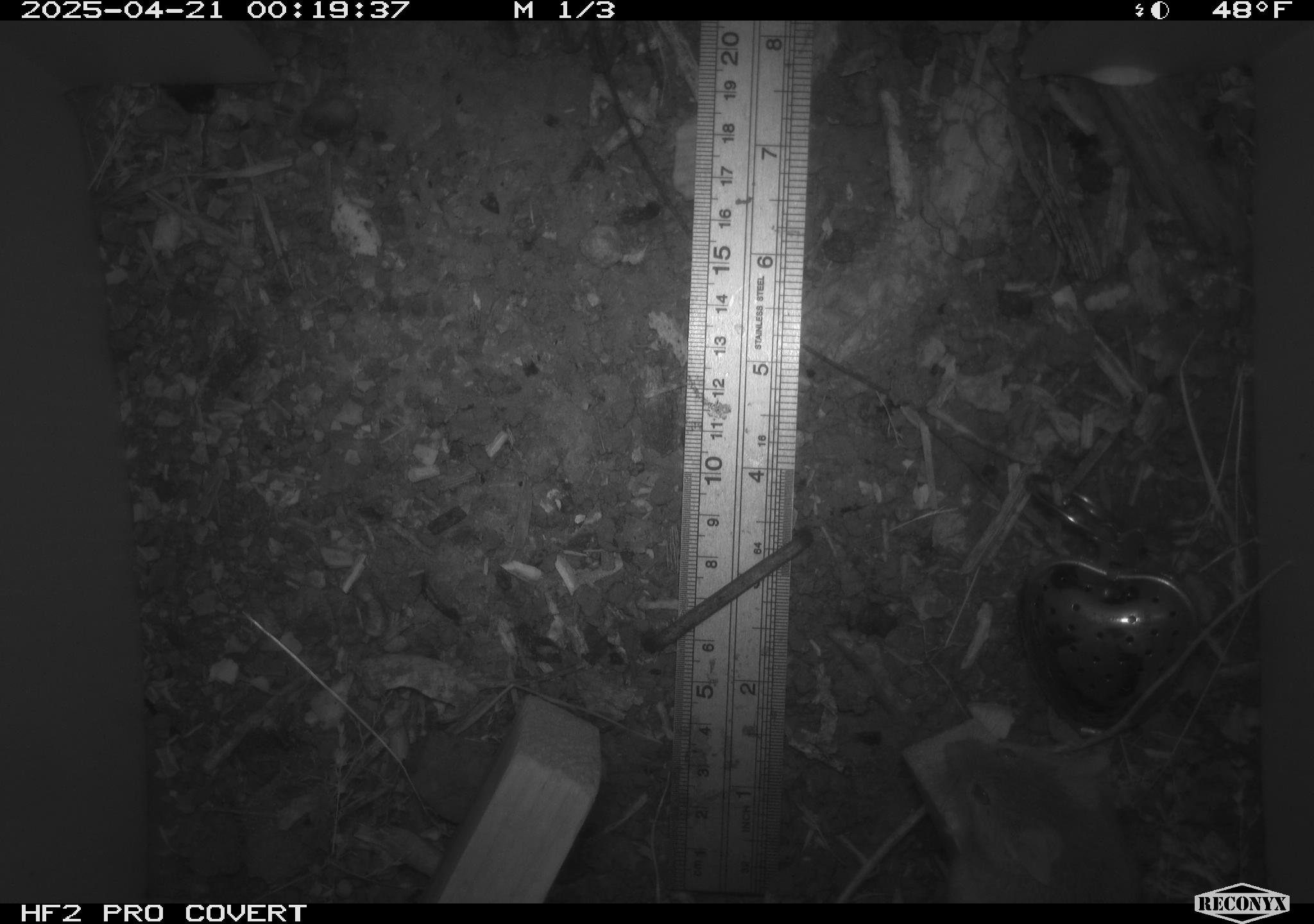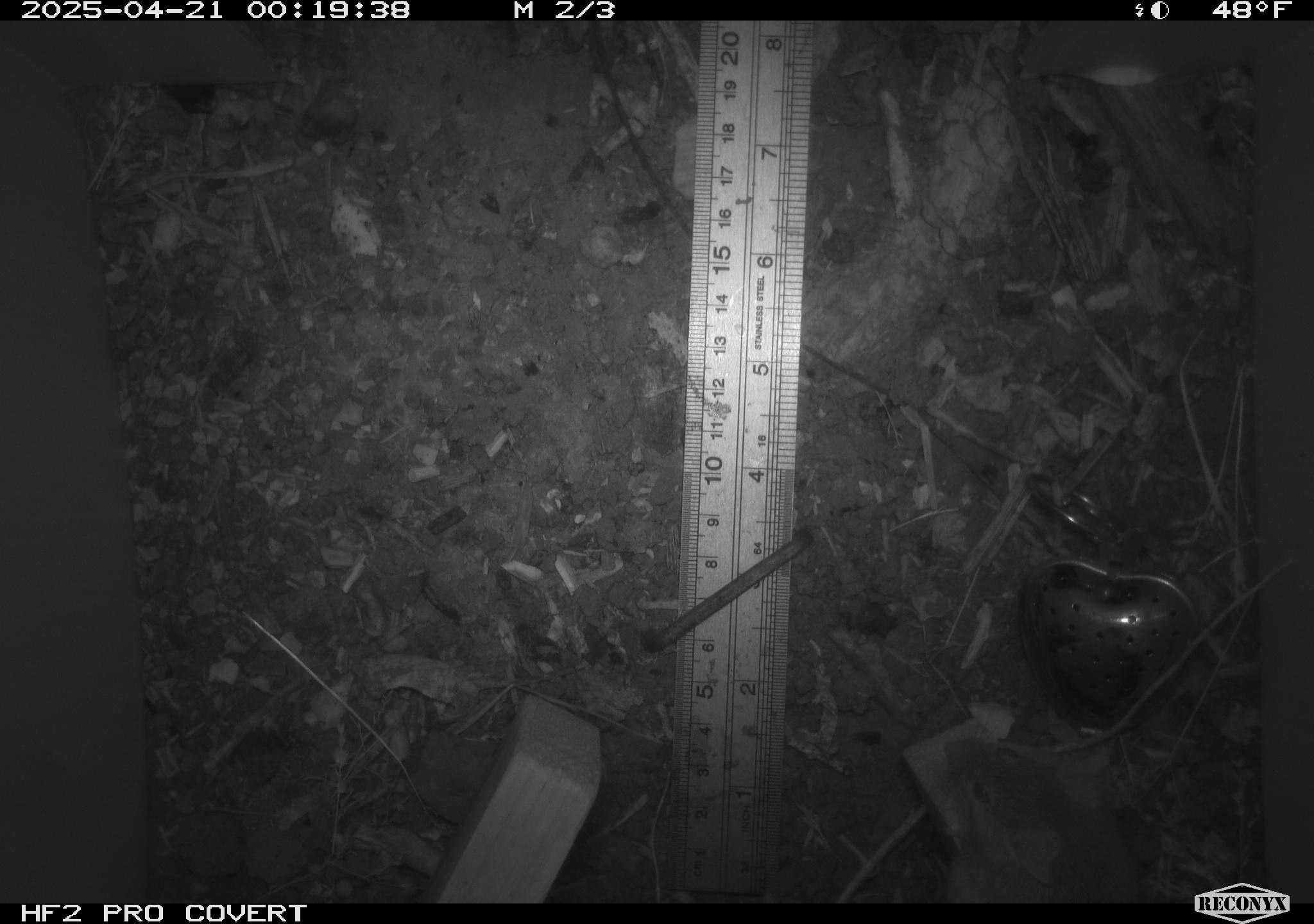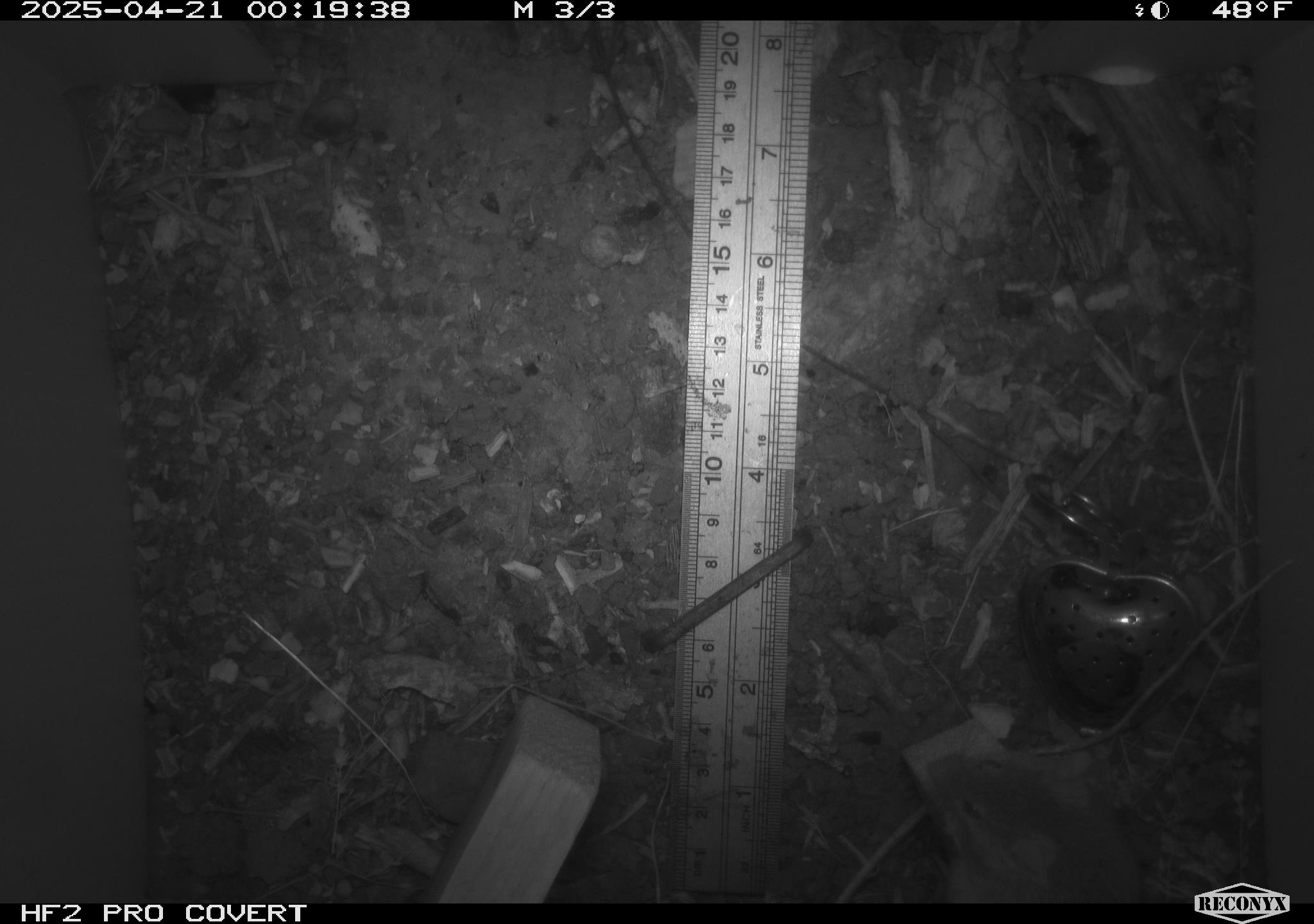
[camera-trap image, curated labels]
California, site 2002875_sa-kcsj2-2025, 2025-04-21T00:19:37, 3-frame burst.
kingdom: Animalia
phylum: Chordata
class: Mammalia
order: Rodentia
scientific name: Rodentia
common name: rodent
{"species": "rodent (Rodentia)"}